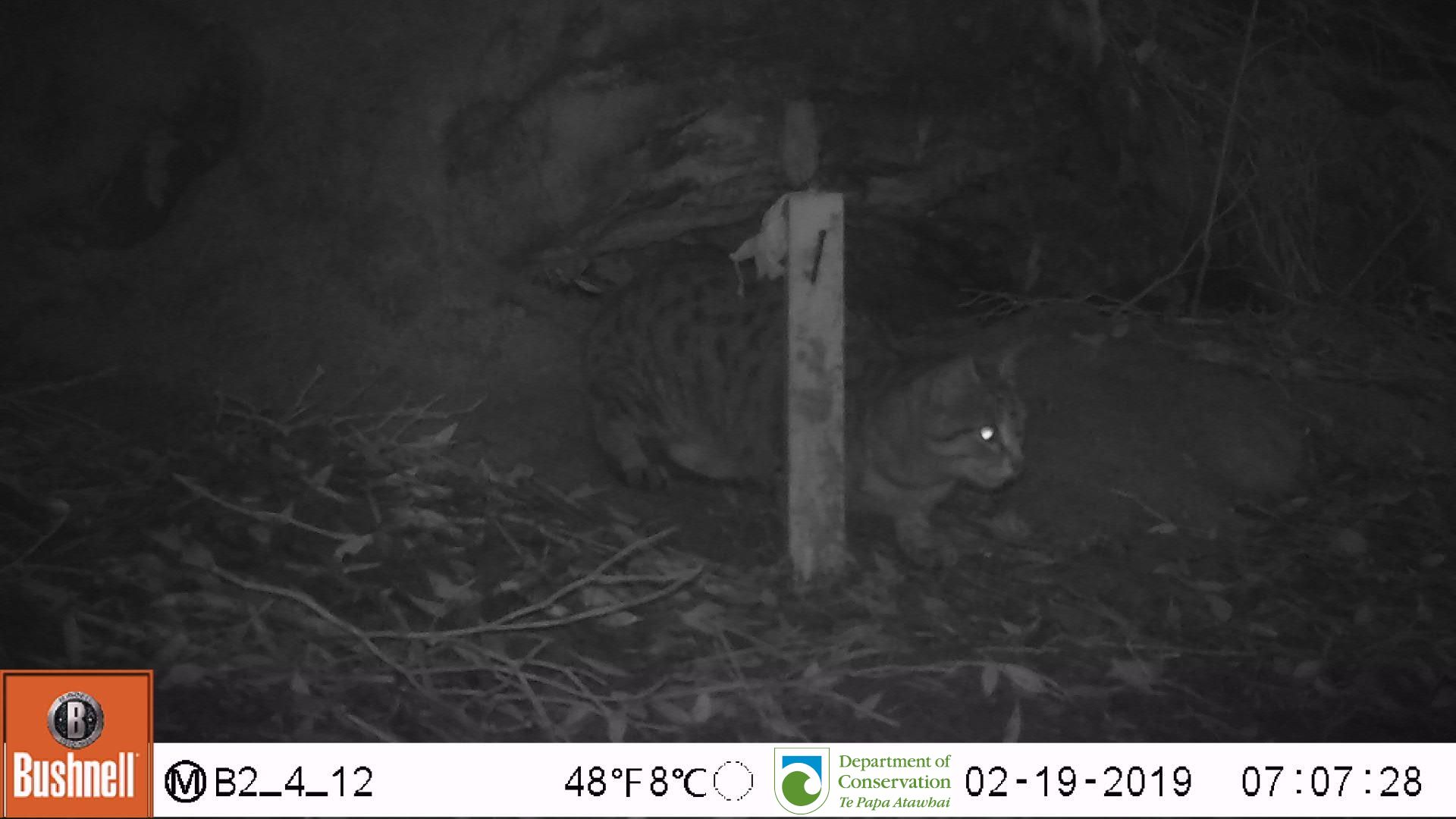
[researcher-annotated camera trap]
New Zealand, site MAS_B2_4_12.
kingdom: Animalia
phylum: Chordata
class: Mammalia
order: Carnivora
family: Felidae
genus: Felis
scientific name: Felis catus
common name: domestic cat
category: cat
Cat (domestic cat) (Felis catus).